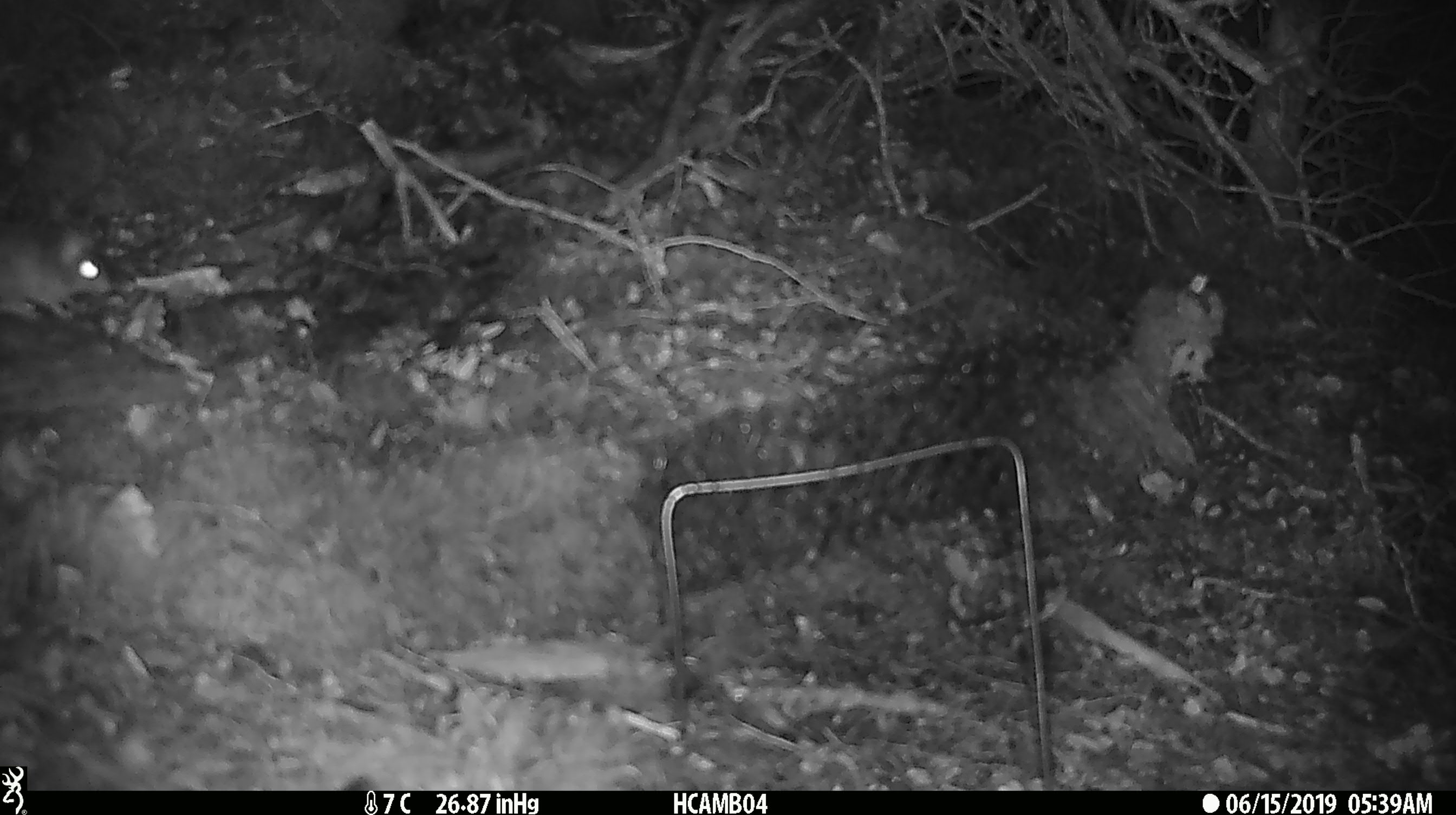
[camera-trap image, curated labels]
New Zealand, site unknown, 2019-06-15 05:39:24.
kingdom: Animalia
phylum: Chordata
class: Mammalia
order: Rodentia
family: Muridae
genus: Mus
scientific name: Mus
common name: mouse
Mouse (Mus).